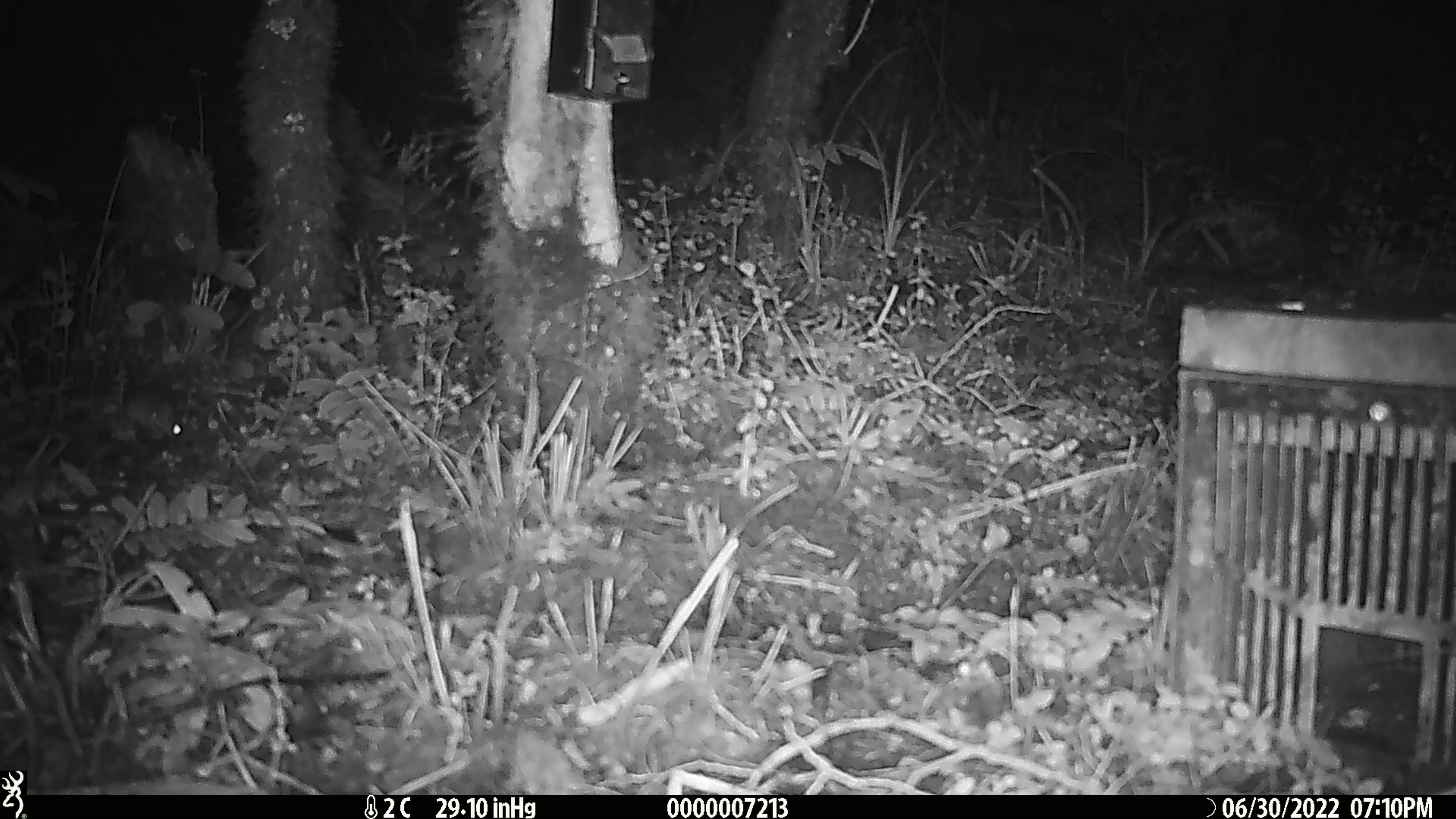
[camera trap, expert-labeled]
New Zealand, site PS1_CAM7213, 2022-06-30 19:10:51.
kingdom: Animalia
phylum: Chordata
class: Mammalia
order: Rodentia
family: Muridae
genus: Mus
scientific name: Mus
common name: mouse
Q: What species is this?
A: Mouse (Mus).